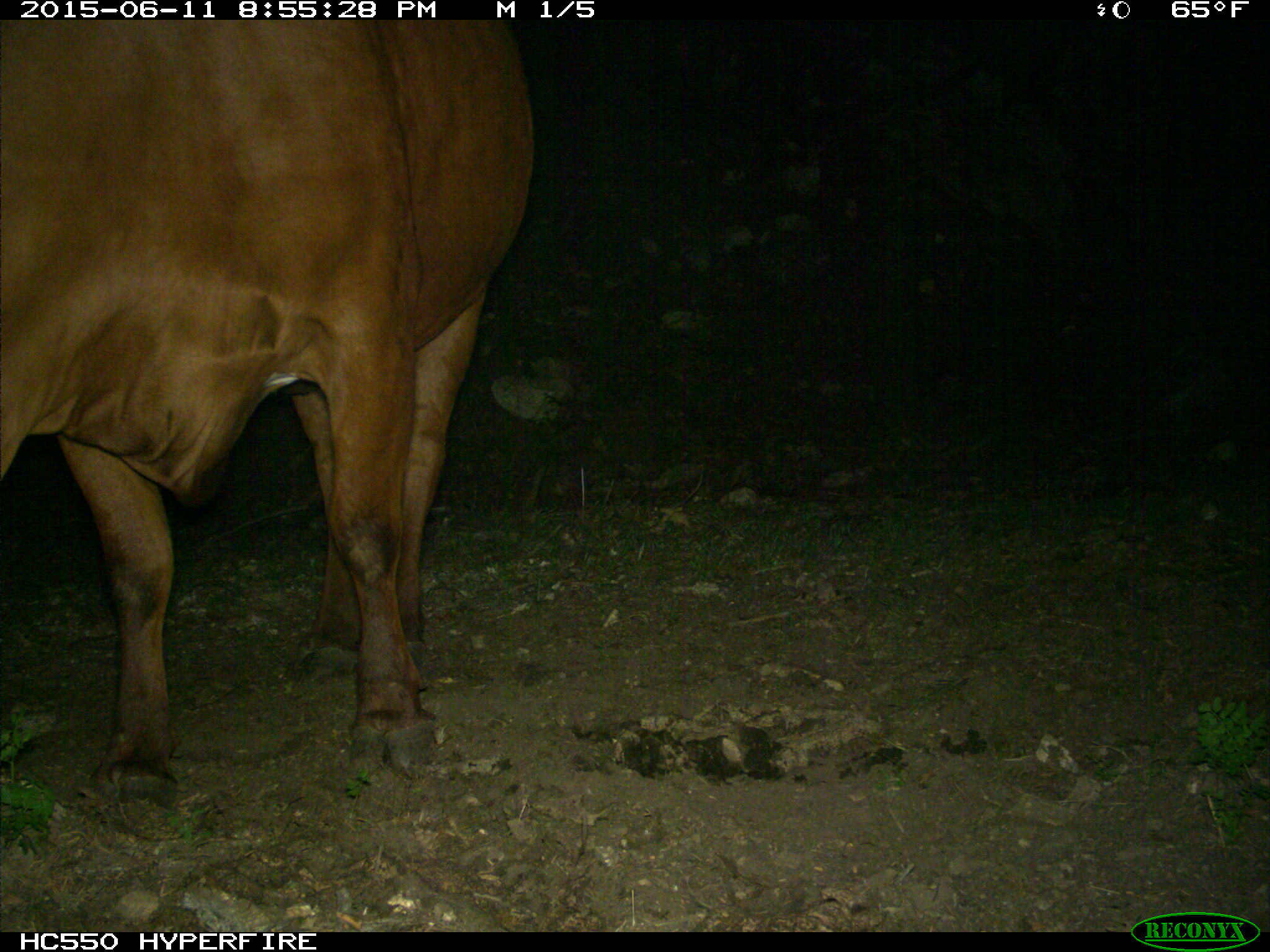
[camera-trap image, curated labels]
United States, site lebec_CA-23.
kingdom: Animalia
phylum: Chordata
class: Mammalia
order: Artiodactyla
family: Bovidae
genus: Bos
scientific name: Bos taurus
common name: domestic cow